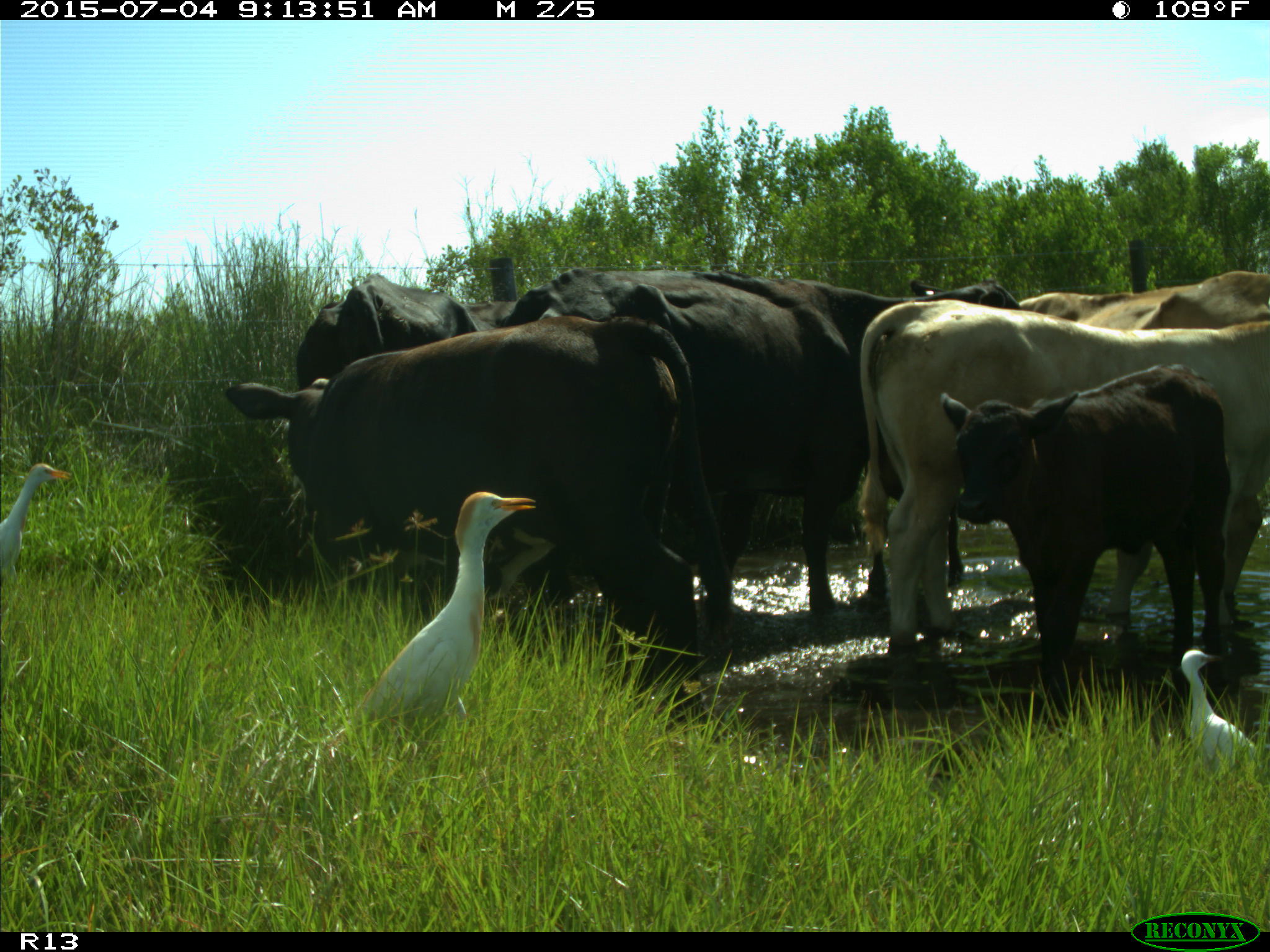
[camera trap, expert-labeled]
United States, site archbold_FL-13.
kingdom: Animalia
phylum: Chordata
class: Mammalia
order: Artiodactyla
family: Bovidae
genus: Bos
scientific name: Bos taurus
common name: domestic cow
Bos taurus (domestic cow).